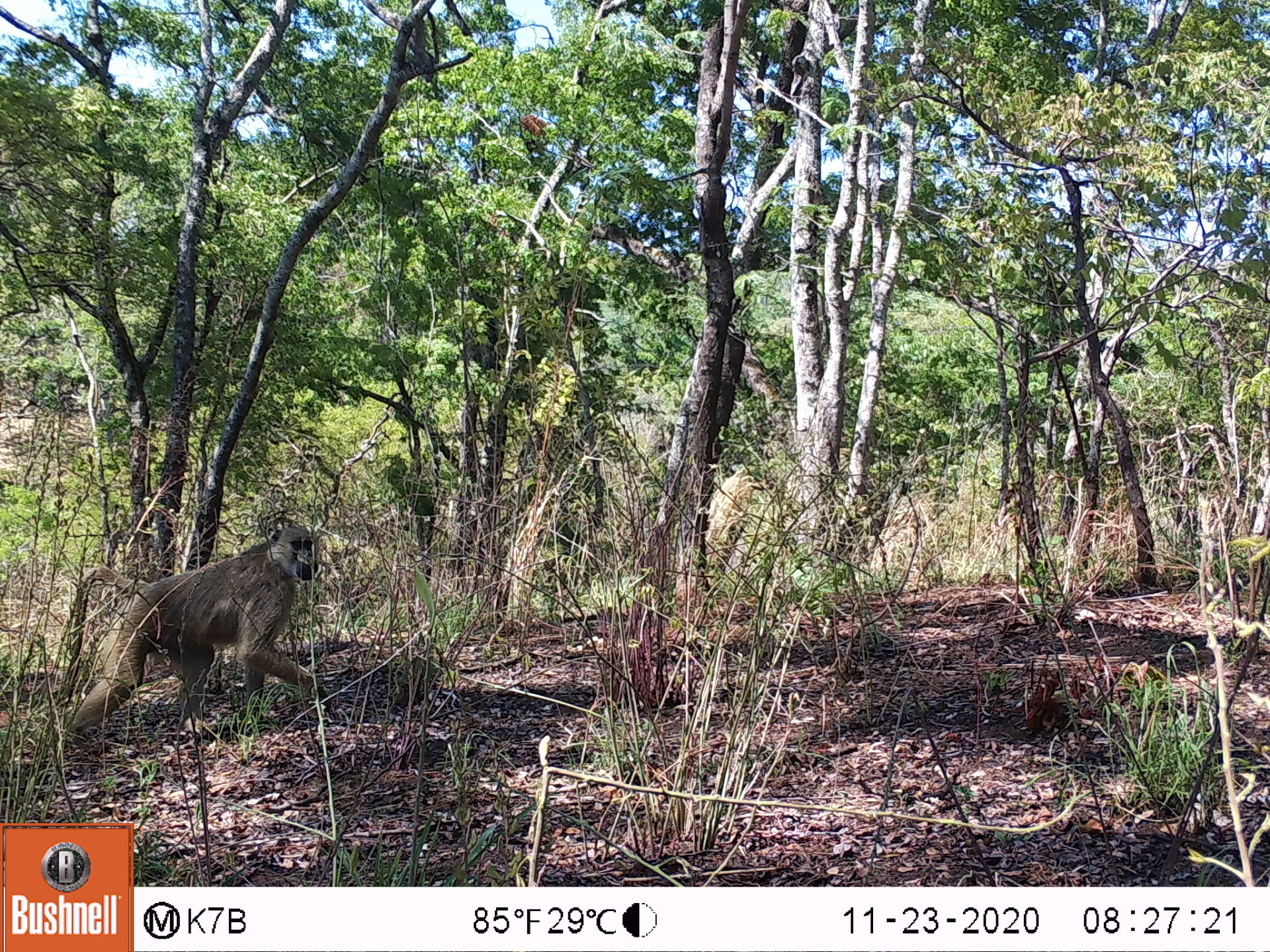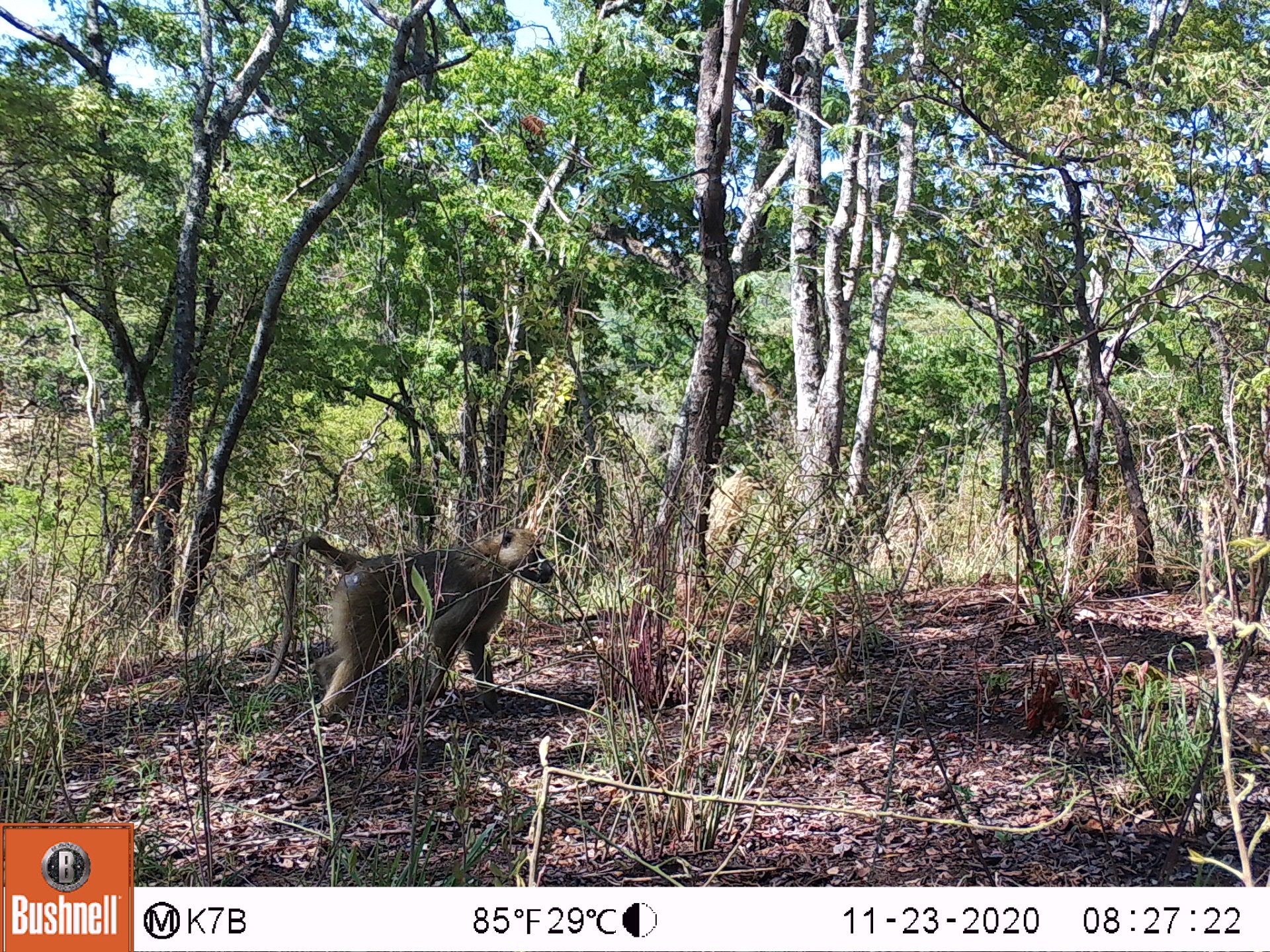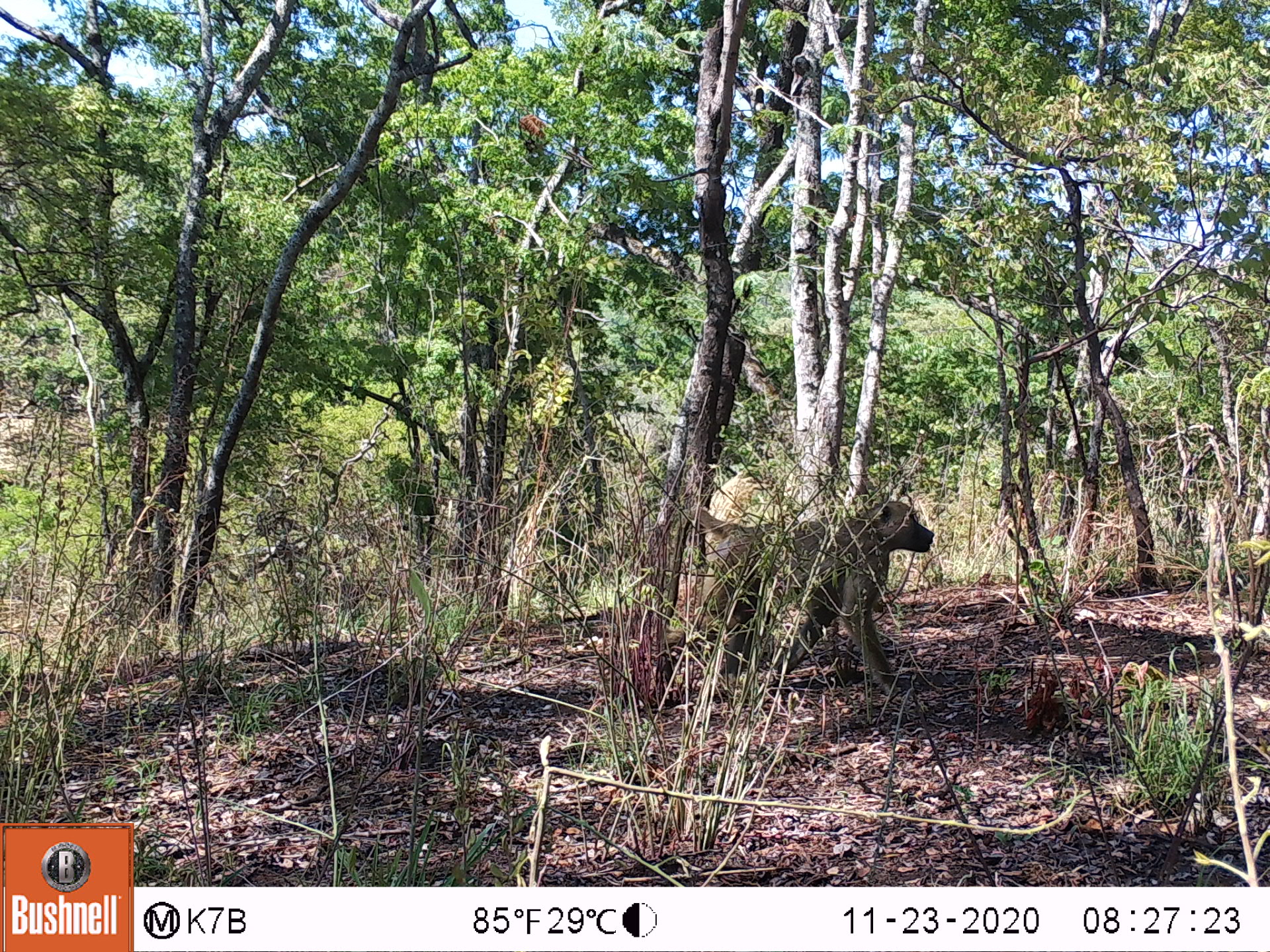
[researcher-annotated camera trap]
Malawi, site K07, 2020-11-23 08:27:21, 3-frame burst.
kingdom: Animalia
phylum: Chordata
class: Mammalia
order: Primates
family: Cercopithecidae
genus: Papio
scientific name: Papio cynocephalus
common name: yellow baboon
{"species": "yellow baboon (Papio cynocephalus)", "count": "1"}